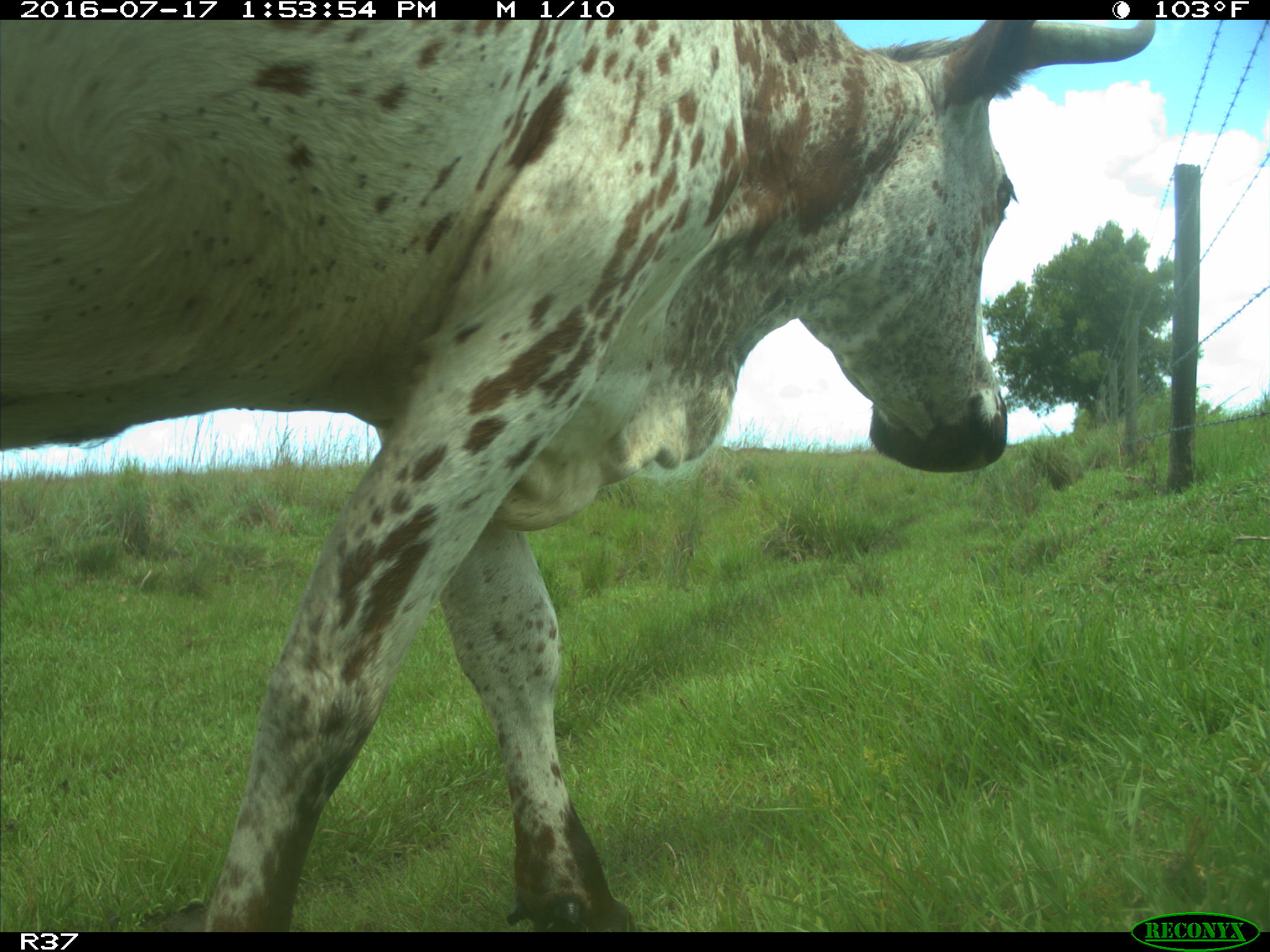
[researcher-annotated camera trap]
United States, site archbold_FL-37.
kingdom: Animalia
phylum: Chordata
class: Mammalia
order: Artiodactyla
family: Bovidae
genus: Bos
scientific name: Bos taurus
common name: domestic cow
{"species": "Bos taurus (domestic cow)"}